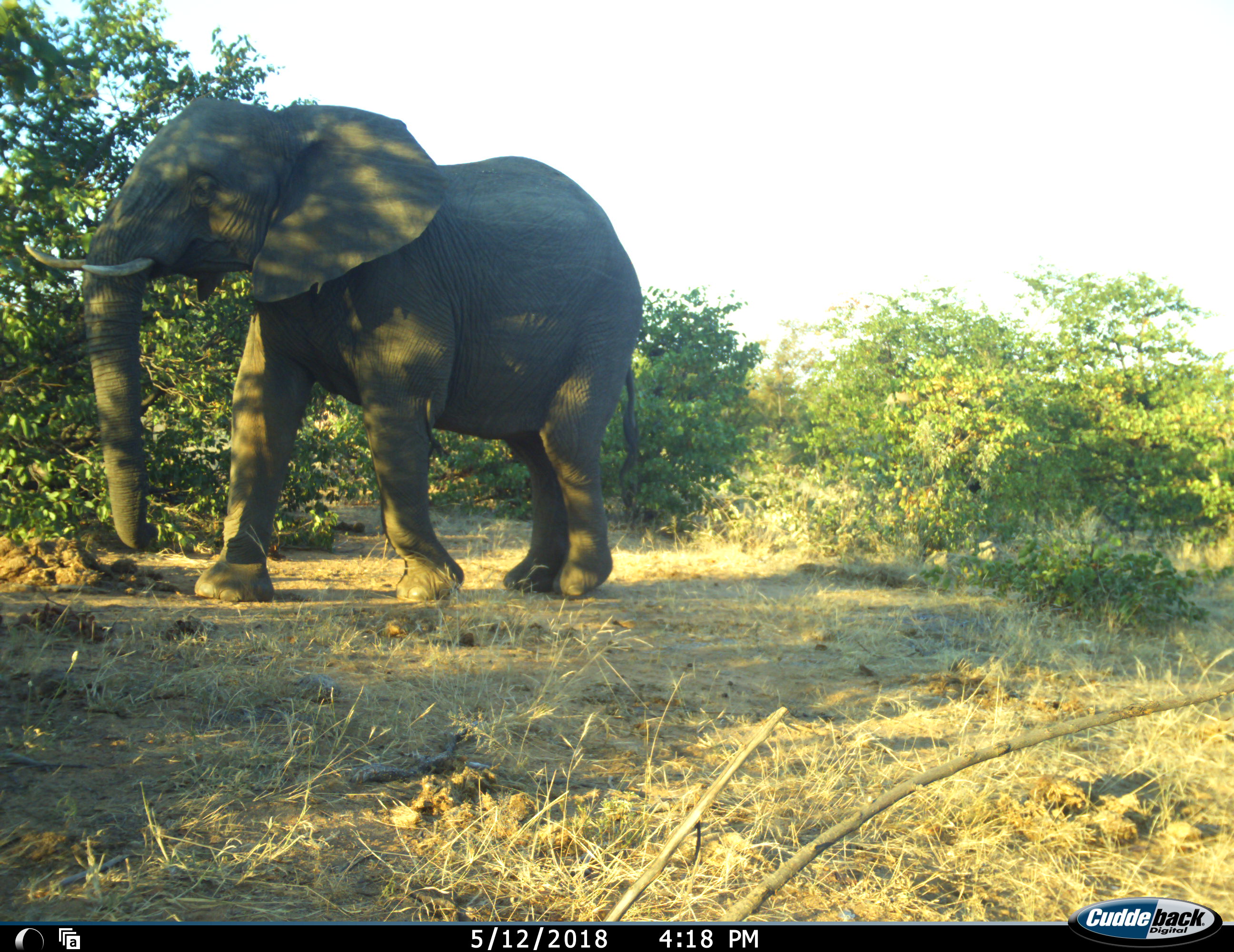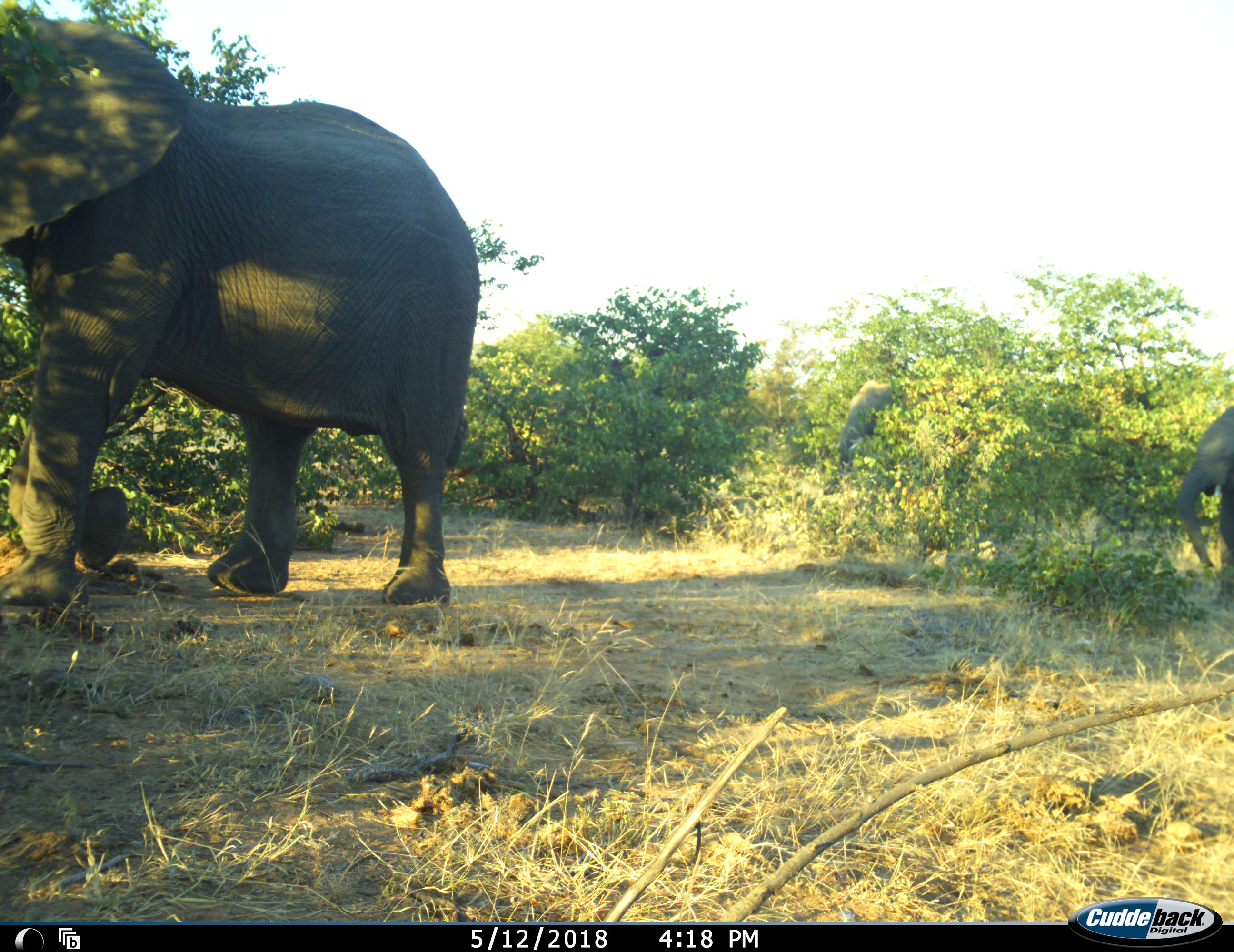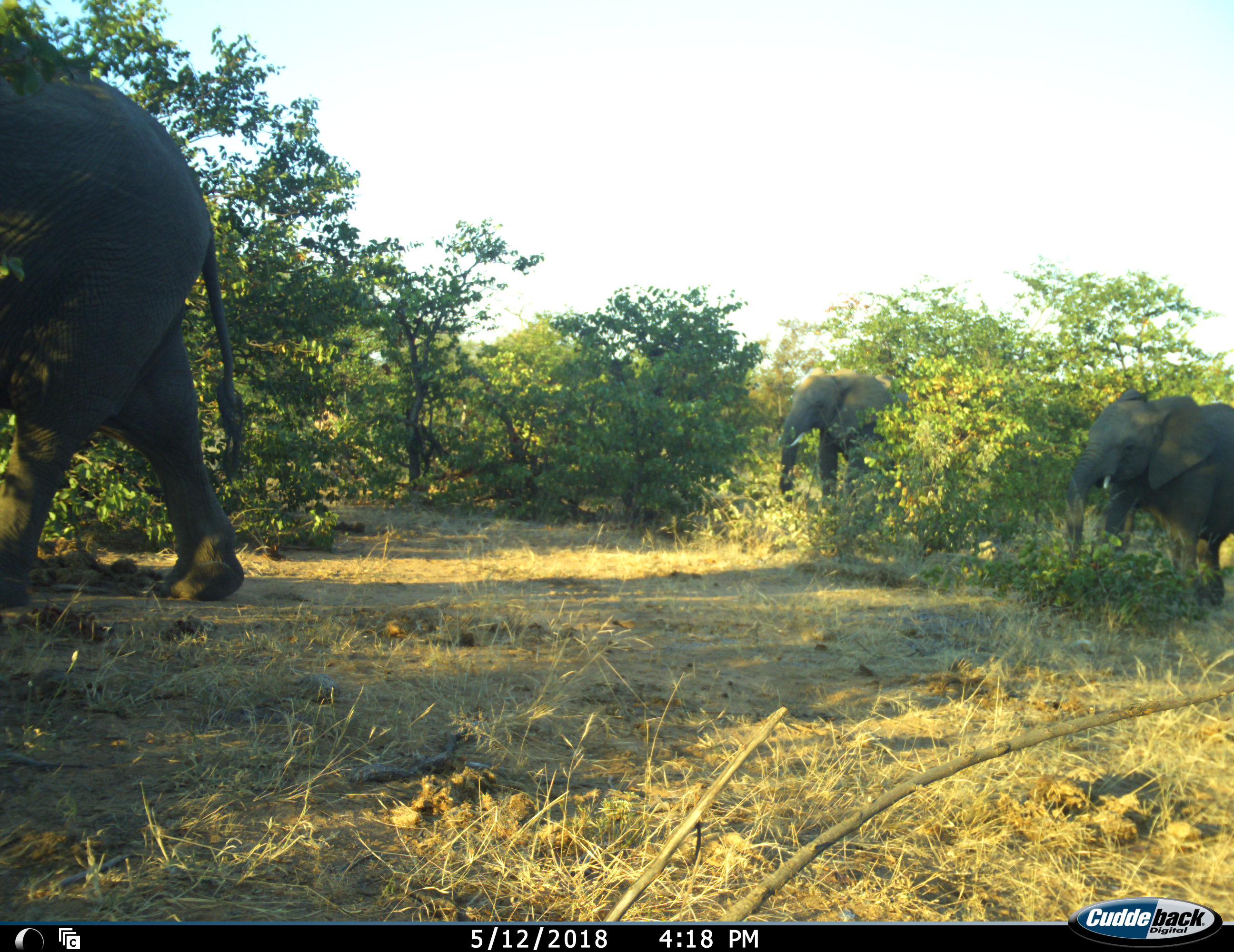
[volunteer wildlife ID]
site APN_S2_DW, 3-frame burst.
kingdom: Animalia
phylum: Chordata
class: Mammalia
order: Proboscidea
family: Elephantidae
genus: Loxodonta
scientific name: Loxodonta africana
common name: african bush elephant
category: elephant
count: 3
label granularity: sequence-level